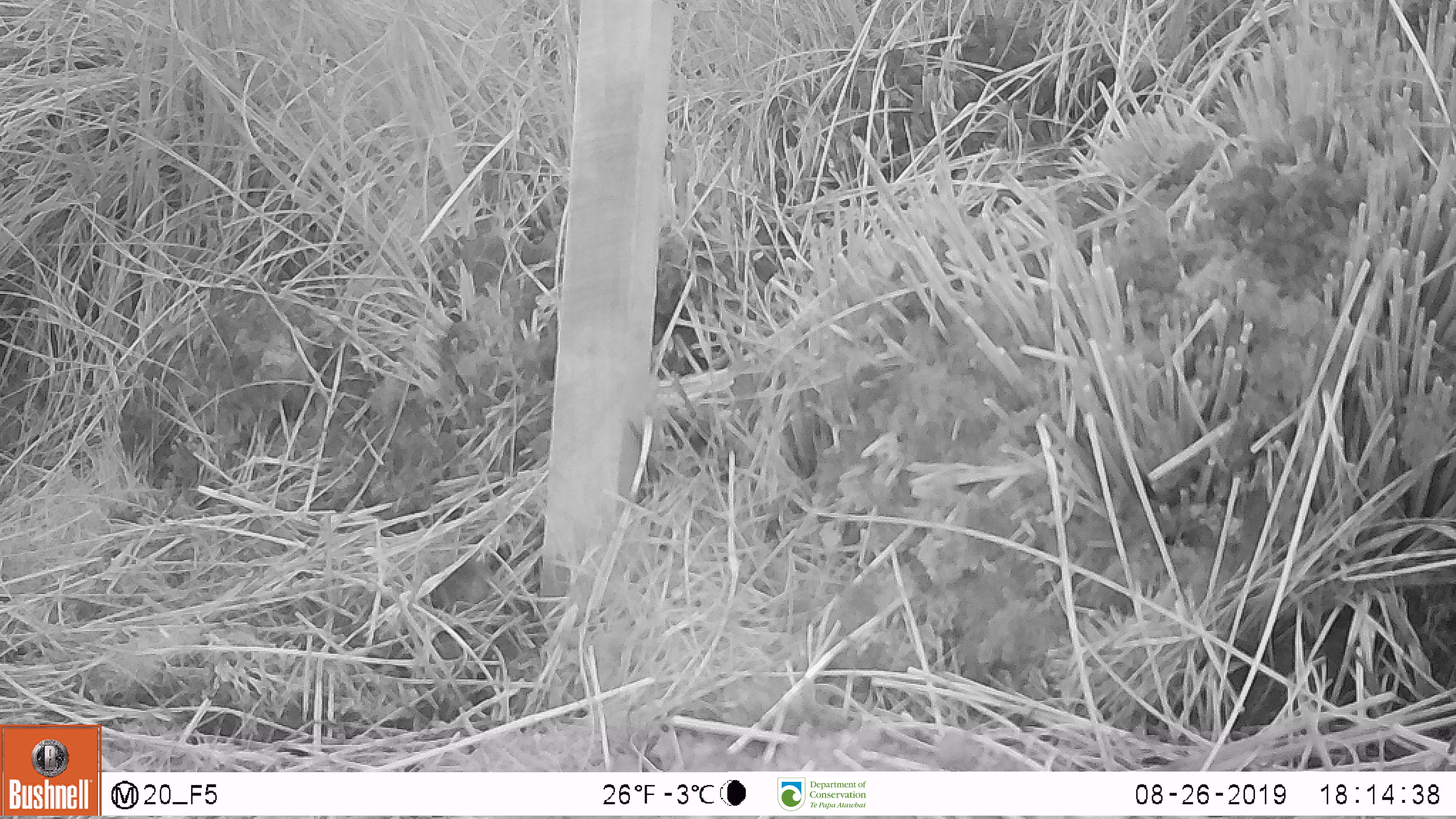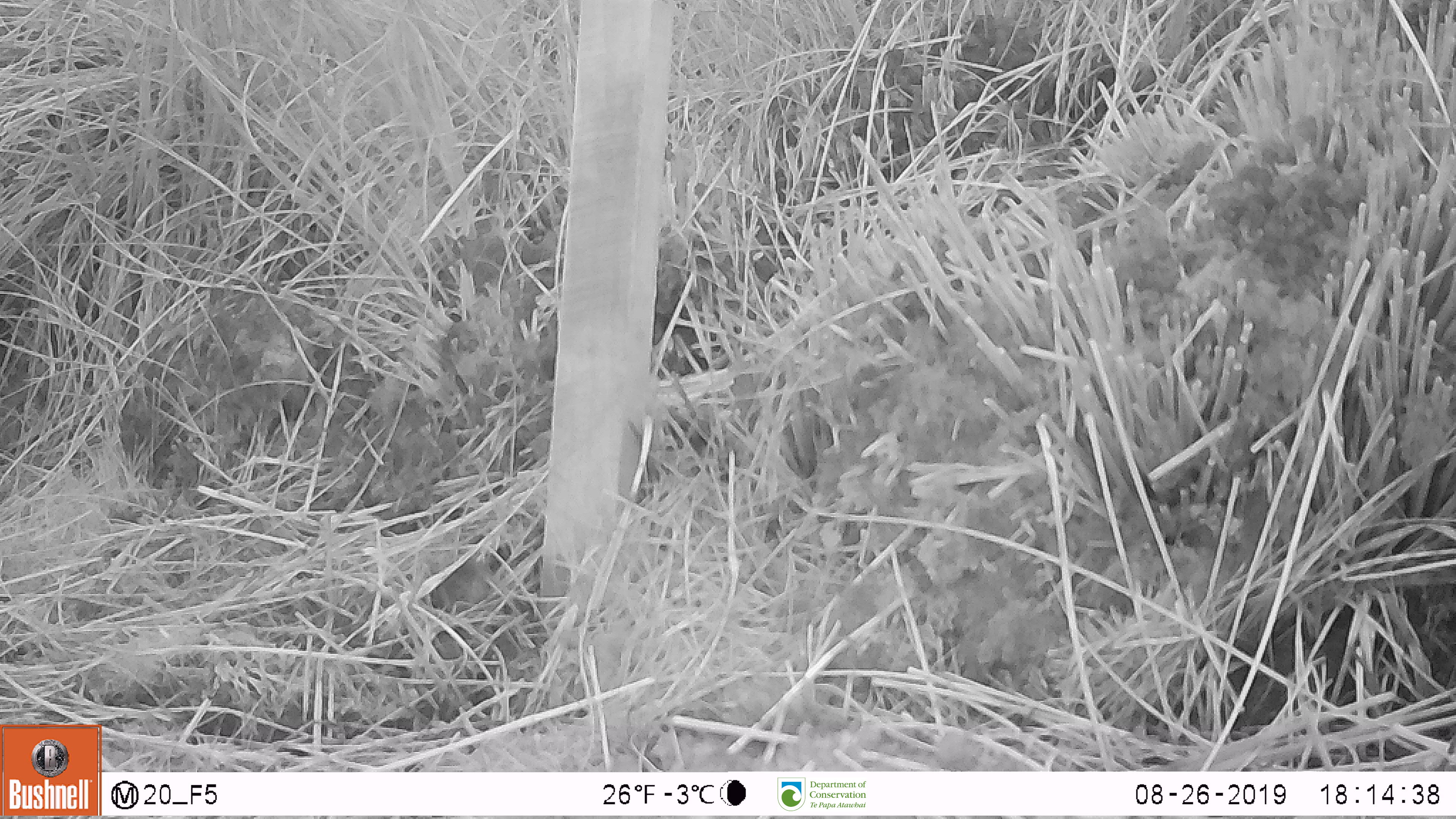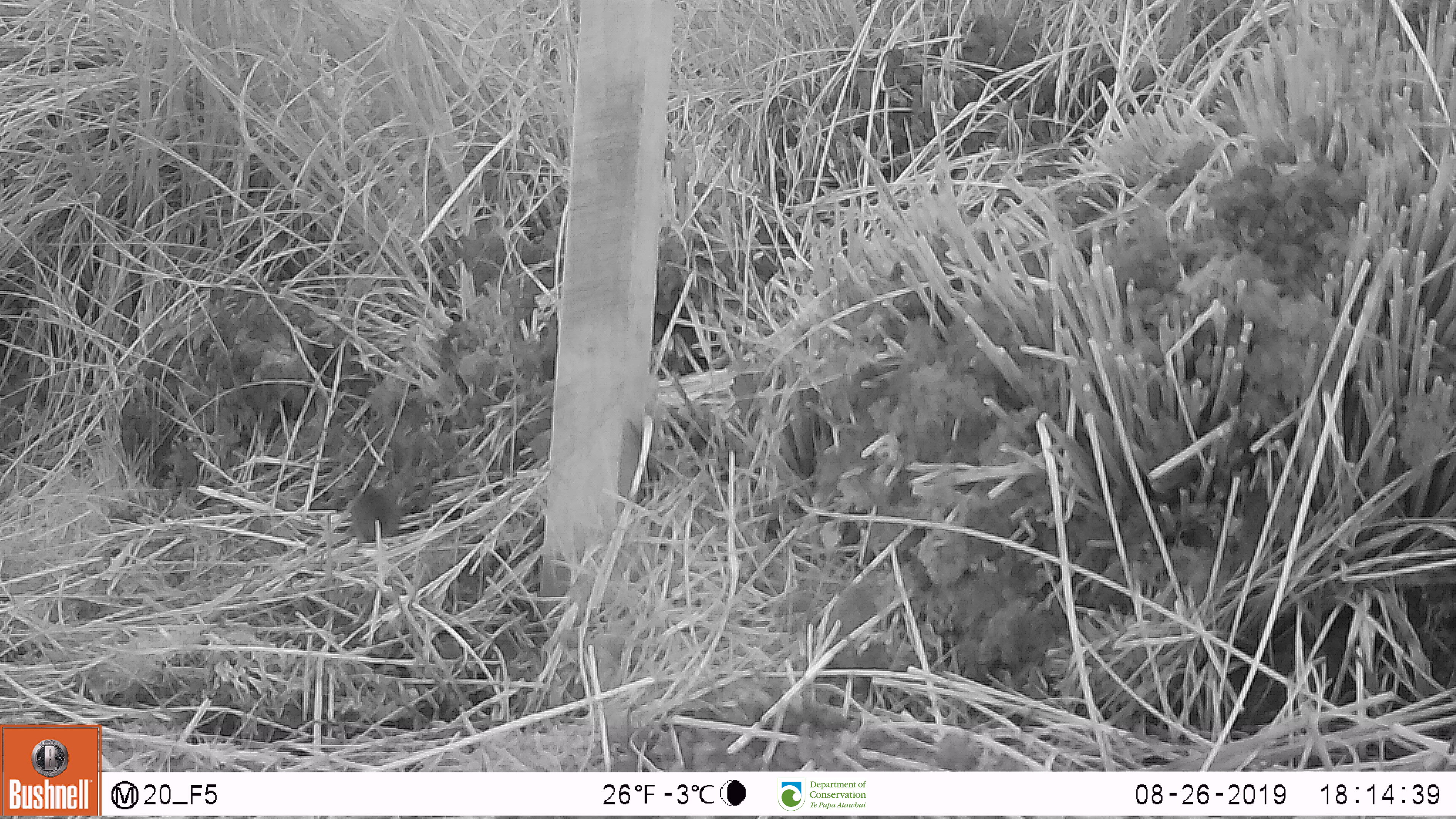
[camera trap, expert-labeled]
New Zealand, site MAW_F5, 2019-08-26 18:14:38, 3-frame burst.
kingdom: Animalia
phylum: Chordata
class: Mammalia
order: Rodentia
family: Muridae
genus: Mus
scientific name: Mus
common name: mouse